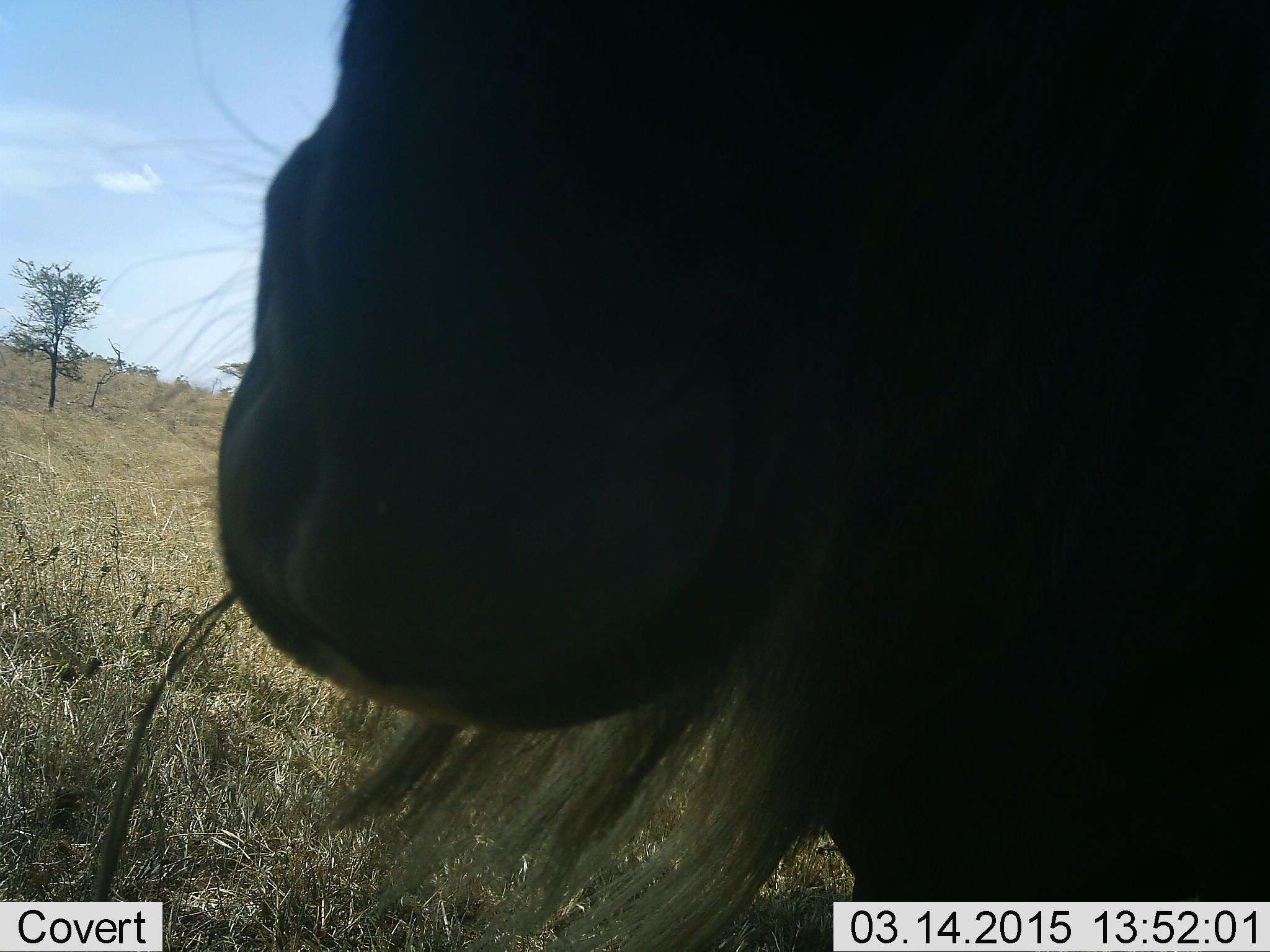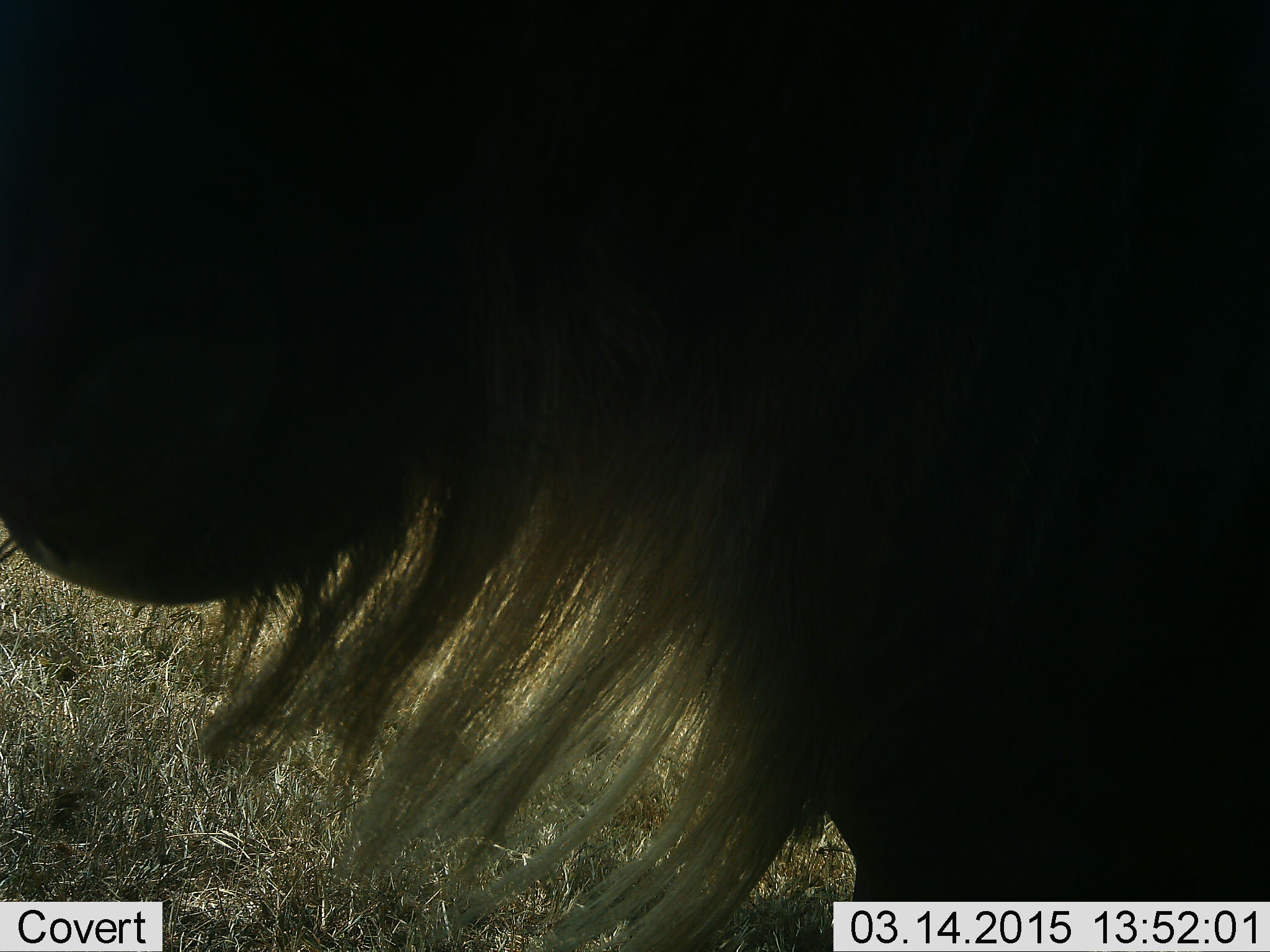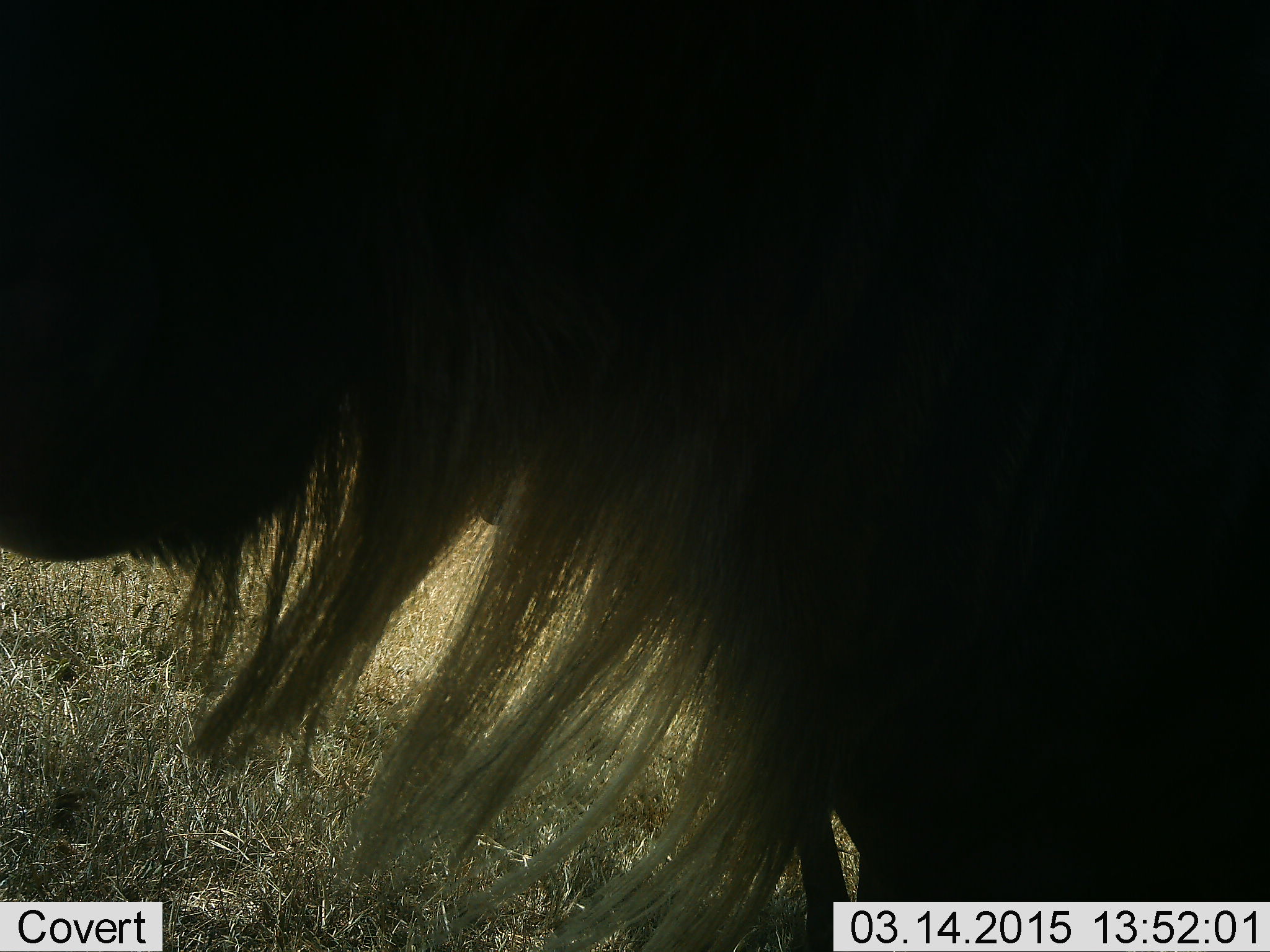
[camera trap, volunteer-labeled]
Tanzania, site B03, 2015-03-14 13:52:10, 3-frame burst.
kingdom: Animalia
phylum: Chordata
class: Mammalia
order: Artiodactyla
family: Bovidae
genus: Connochaetes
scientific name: Connochaetes taurinus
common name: blue wildebeest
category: wildebeest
Wildebeest (blue wildebeest) (Connochaetes taurinus), count 1. Behavior (volunteer vote fractions): standing 100%, resting 0%, moving 0%, interacting 10%. Young present (vote fraction): 0%. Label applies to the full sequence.